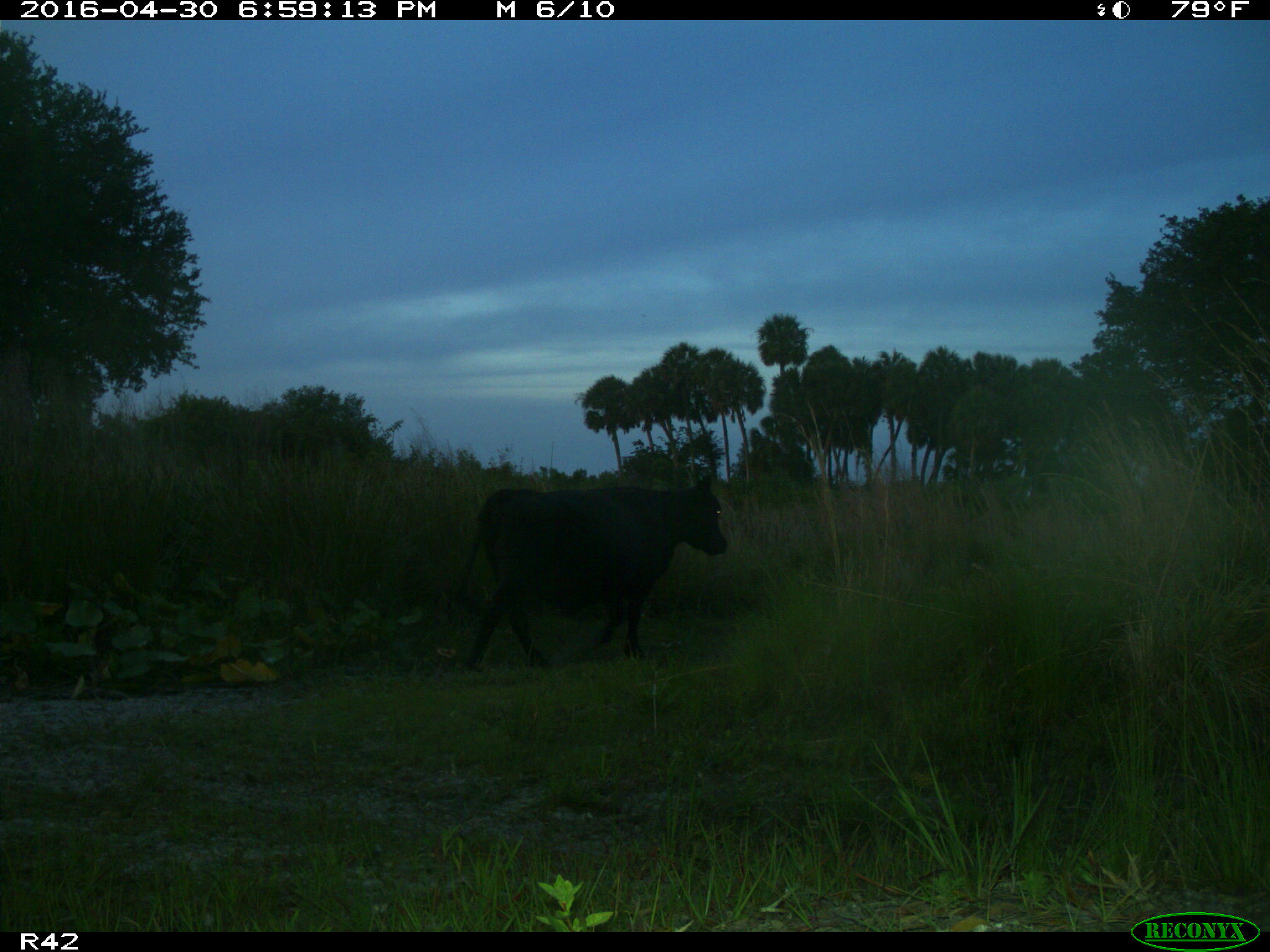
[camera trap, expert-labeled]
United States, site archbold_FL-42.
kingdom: Animalia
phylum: Chordata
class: Mammalia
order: Artiodactyla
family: Bovidae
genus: Bos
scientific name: Bos taurus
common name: domestic cow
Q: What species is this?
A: Bos taurus (domestic cow).